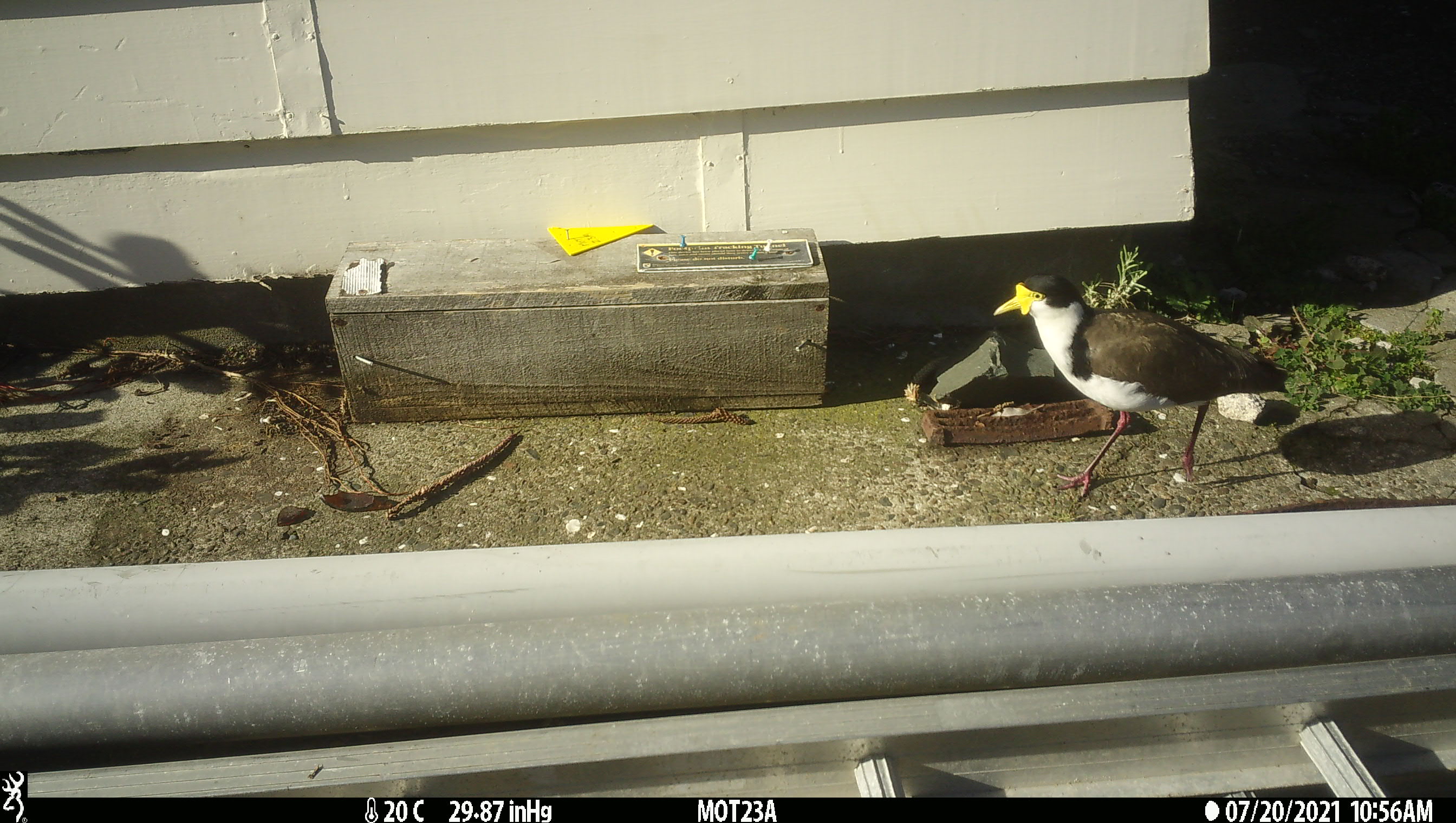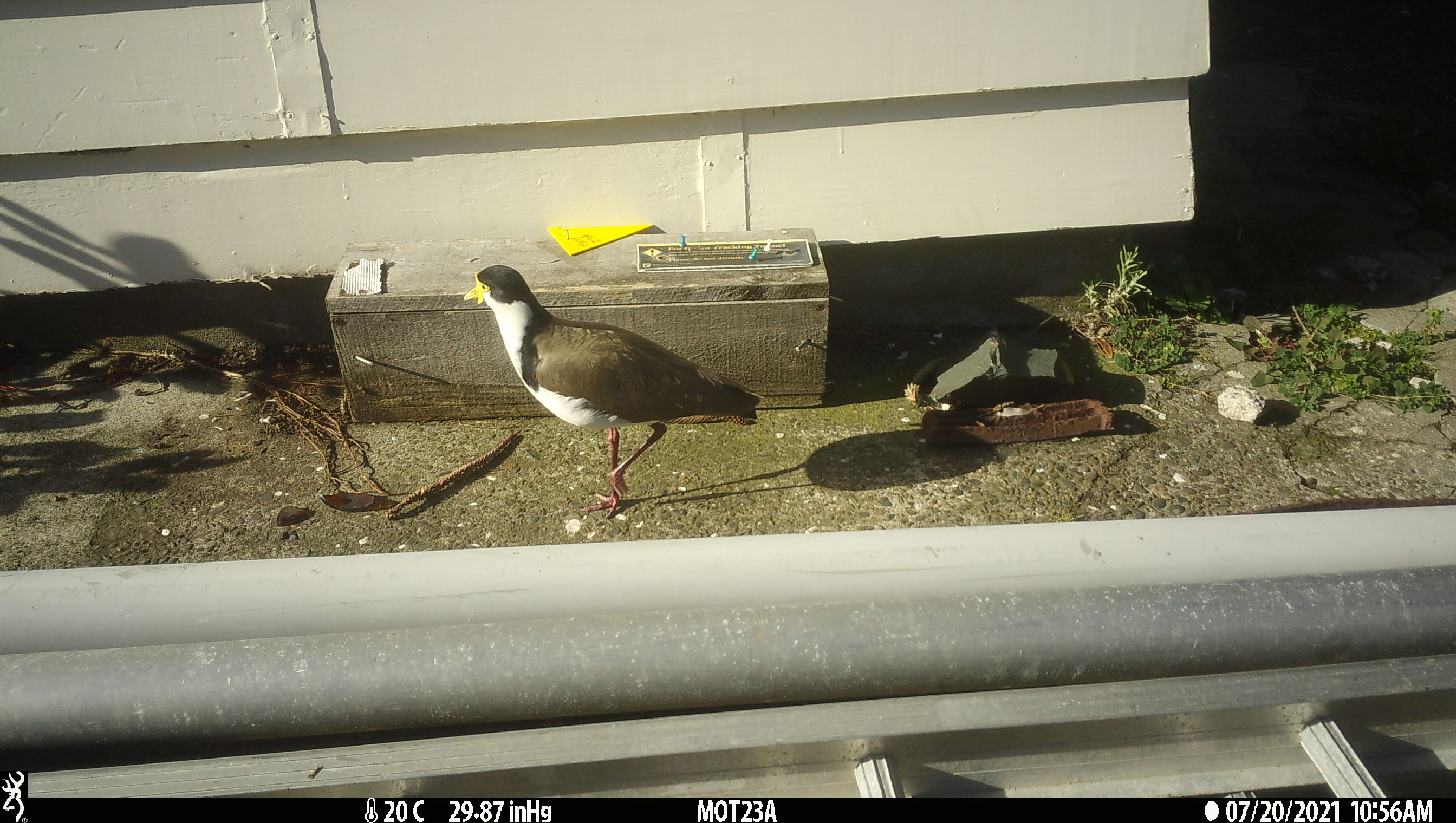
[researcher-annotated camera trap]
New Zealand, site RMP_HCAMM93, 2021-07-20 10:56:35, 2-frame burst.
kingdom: Animalia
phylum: Chordata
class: Aves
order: Charadriiformes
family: Charadriidae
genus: Vanellus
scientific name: Vanellus miles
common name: masked lapwing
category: spurwing plover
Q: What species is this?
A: Spurwing plover (masked lapwing) (Vanellus miles).